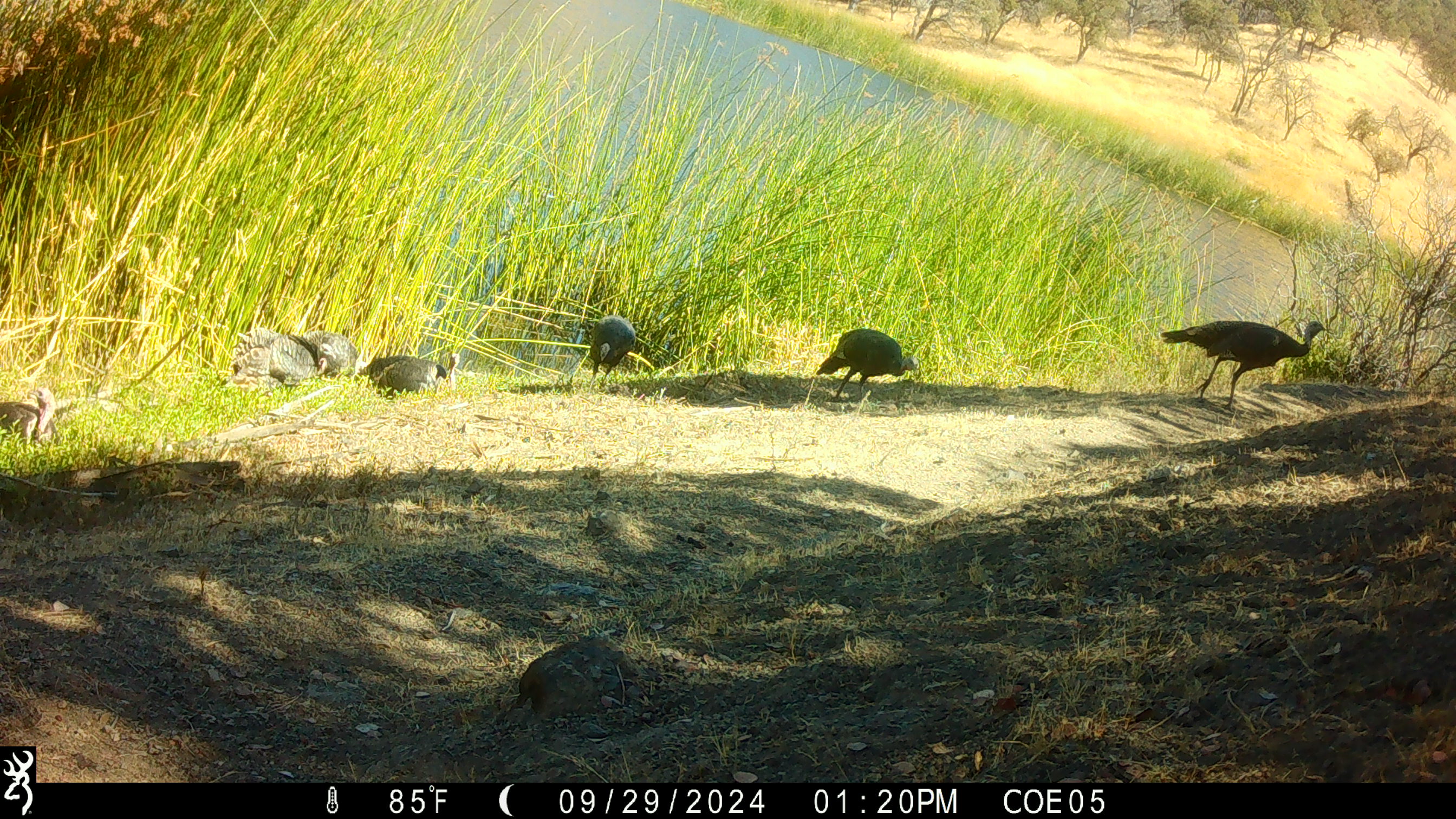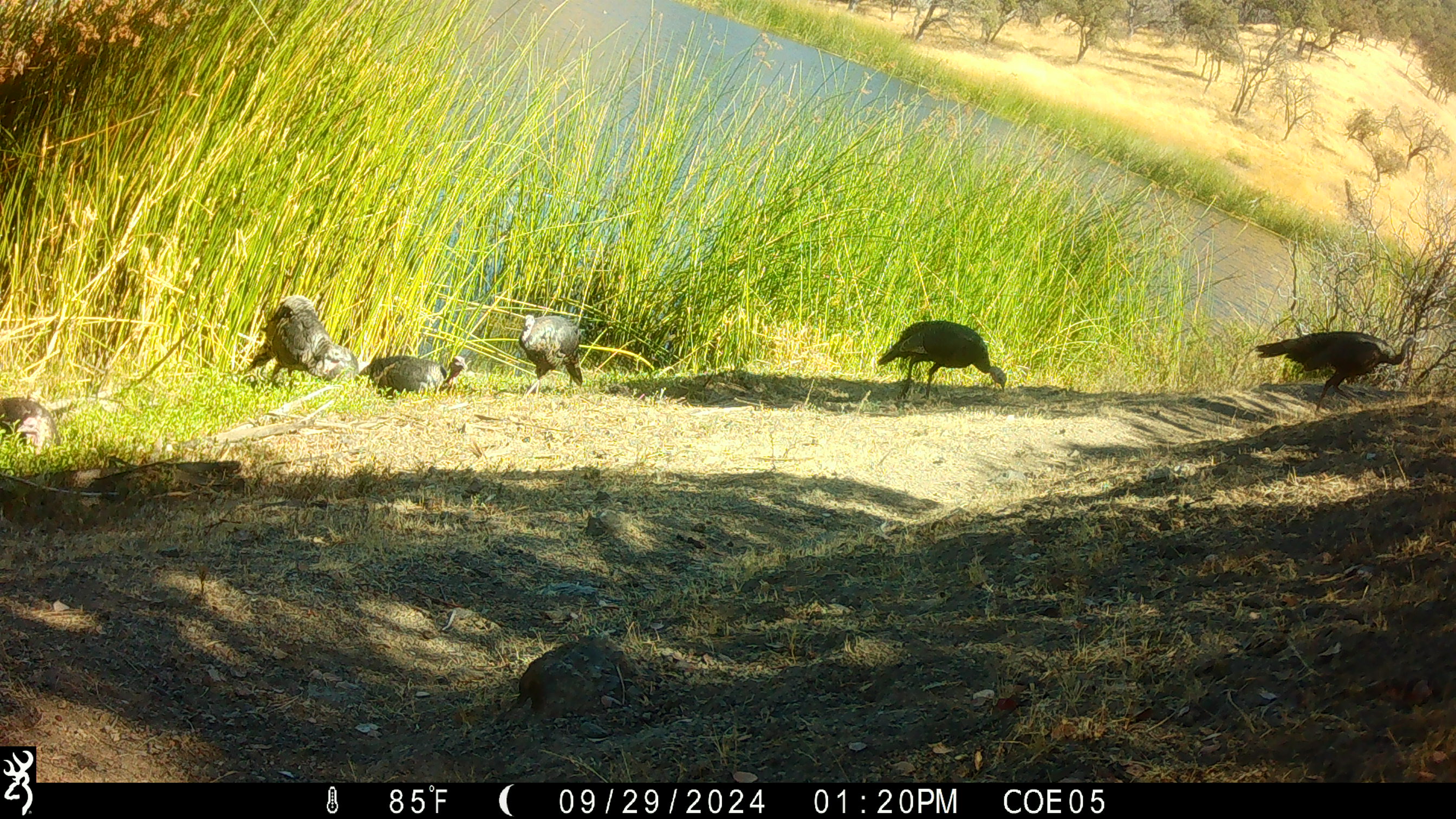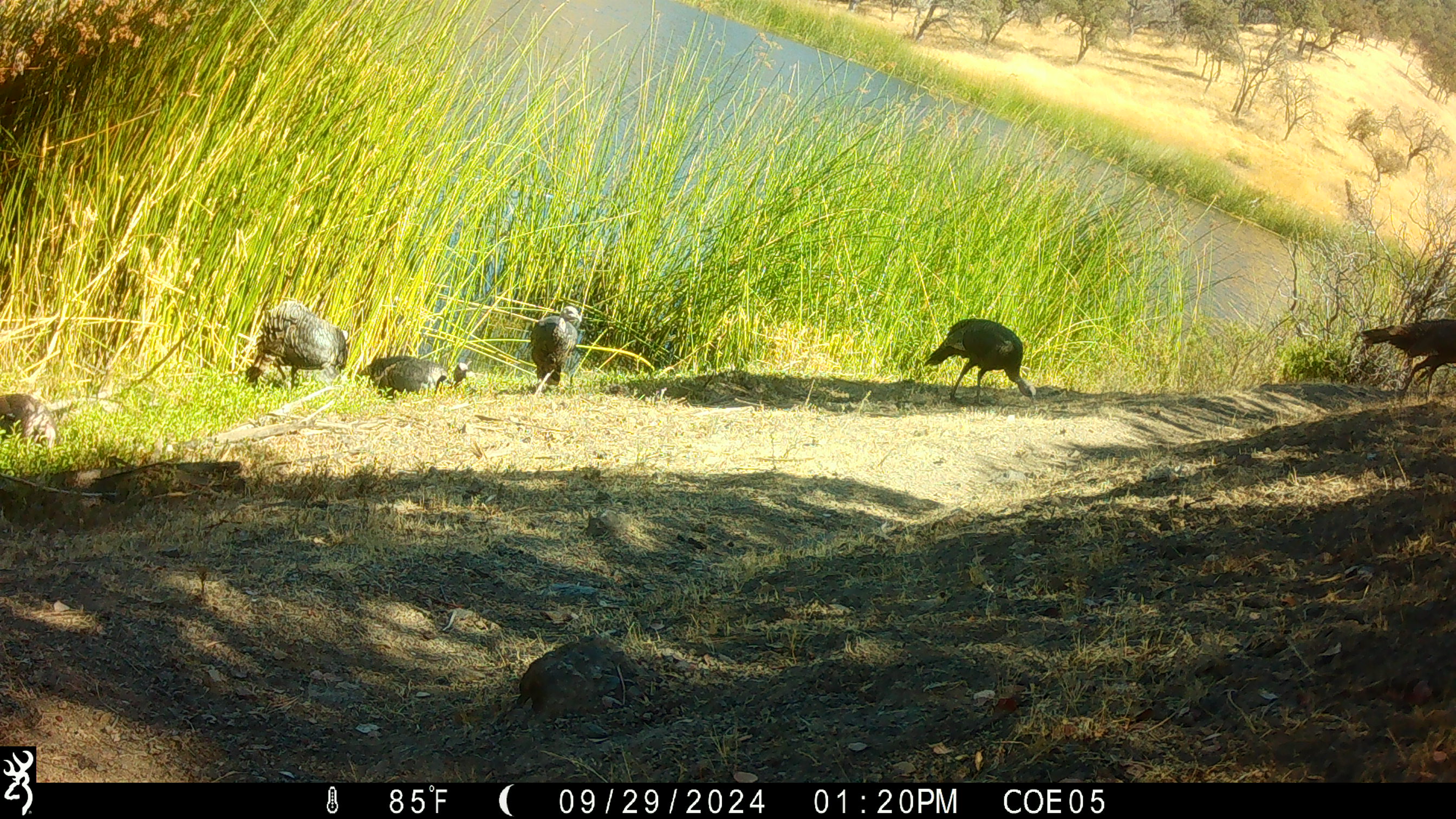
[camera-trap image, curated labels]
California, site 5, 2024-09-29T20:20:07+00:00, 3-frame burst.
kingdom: Animalia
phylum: Chordata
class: Aves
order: Galliformes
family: Phasianidae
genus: Meleagris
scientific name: Meleagris gallopavo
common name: turkey